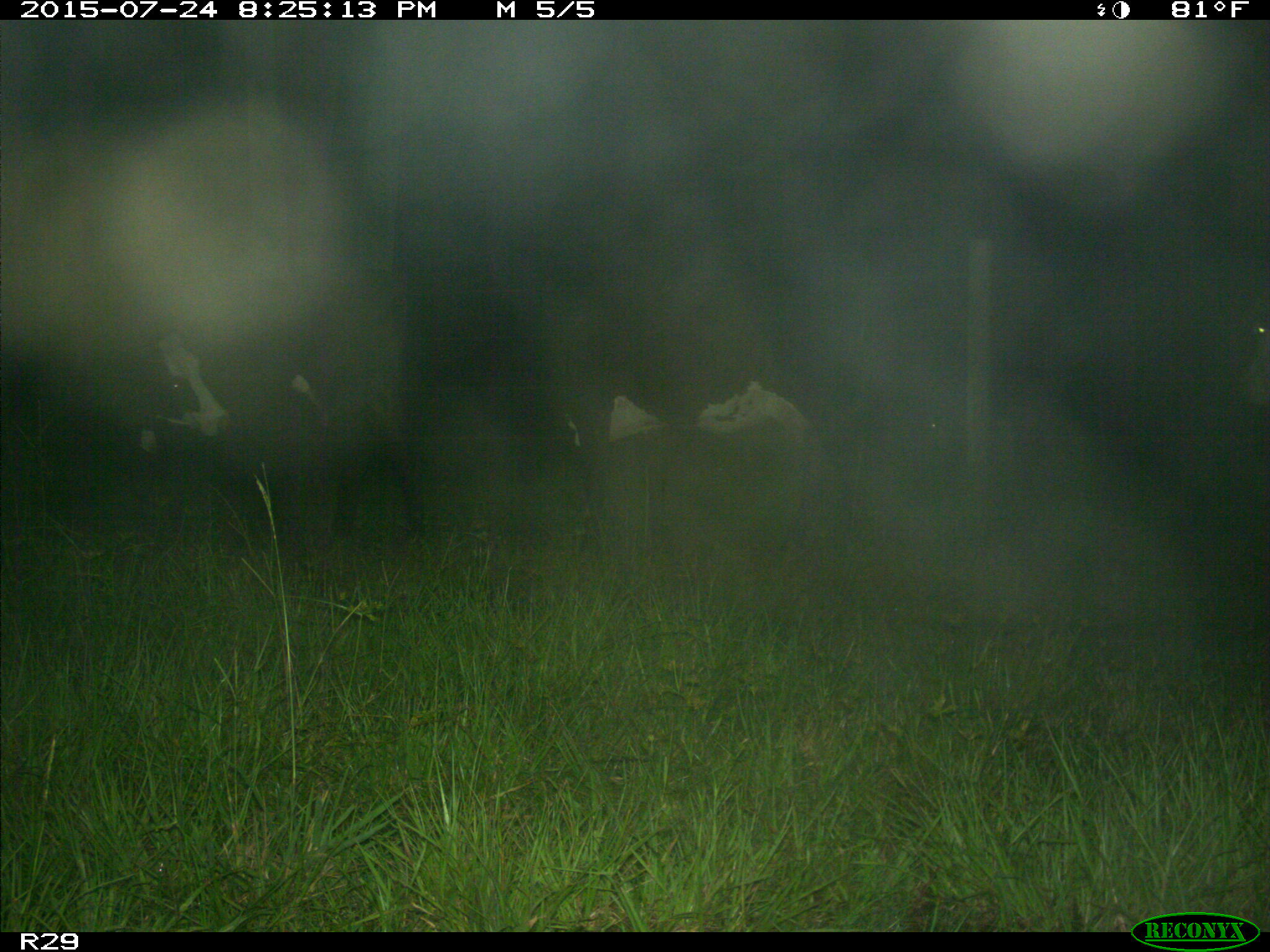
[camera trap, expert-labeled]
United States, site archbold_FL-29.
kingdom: Animalia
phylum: Chordata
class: Mammalia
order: Artiodactyla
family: Bovidae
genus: Bos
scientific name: Bos taurus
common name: domestic cow